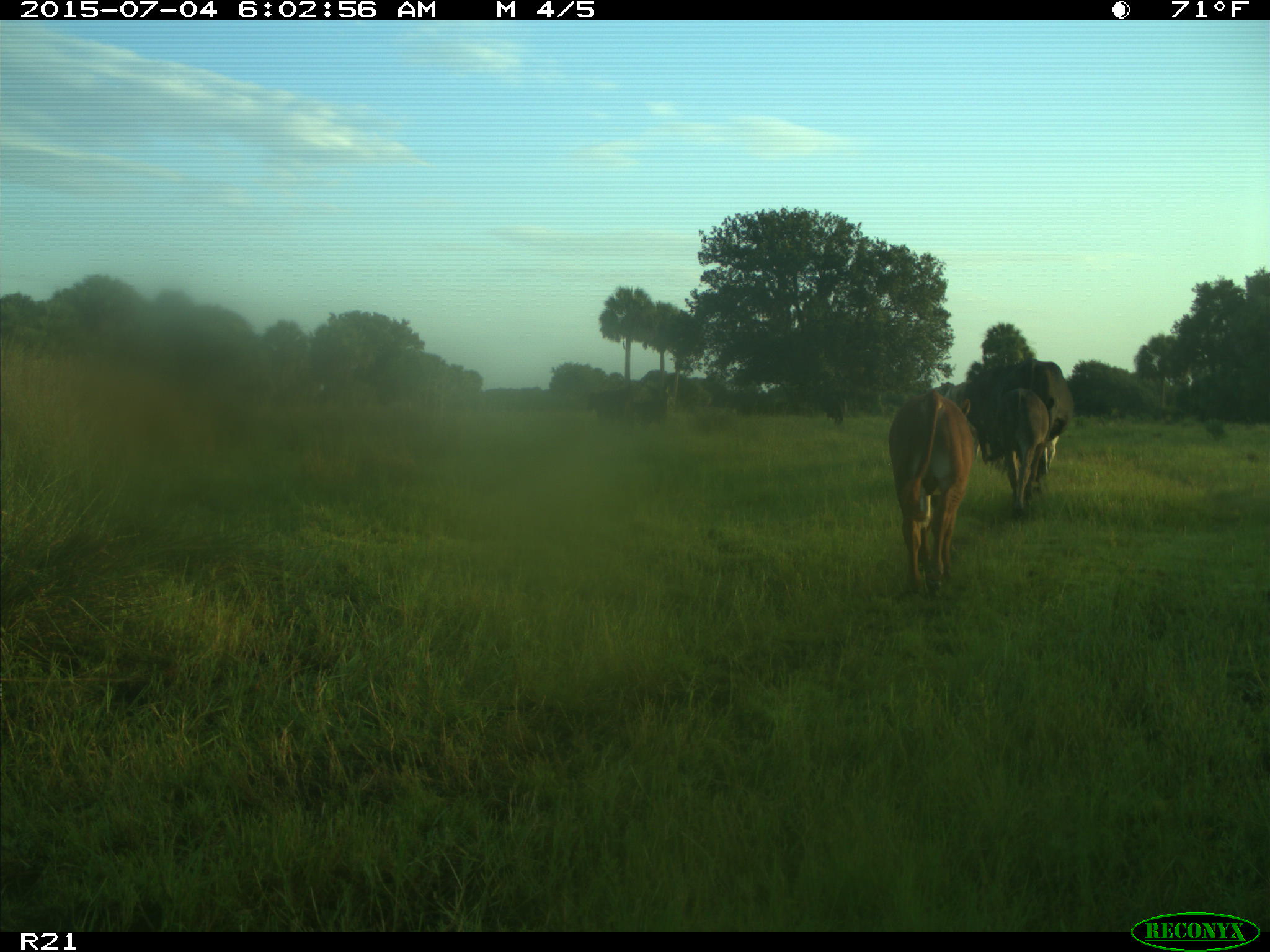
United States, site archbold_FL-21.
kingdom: Animalia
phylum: Chordata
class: Mammalia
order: Artiodactyla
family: Bovidae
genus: Bos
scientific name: Bos taurus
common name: domestic cow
Bos taurus (domestic cow).